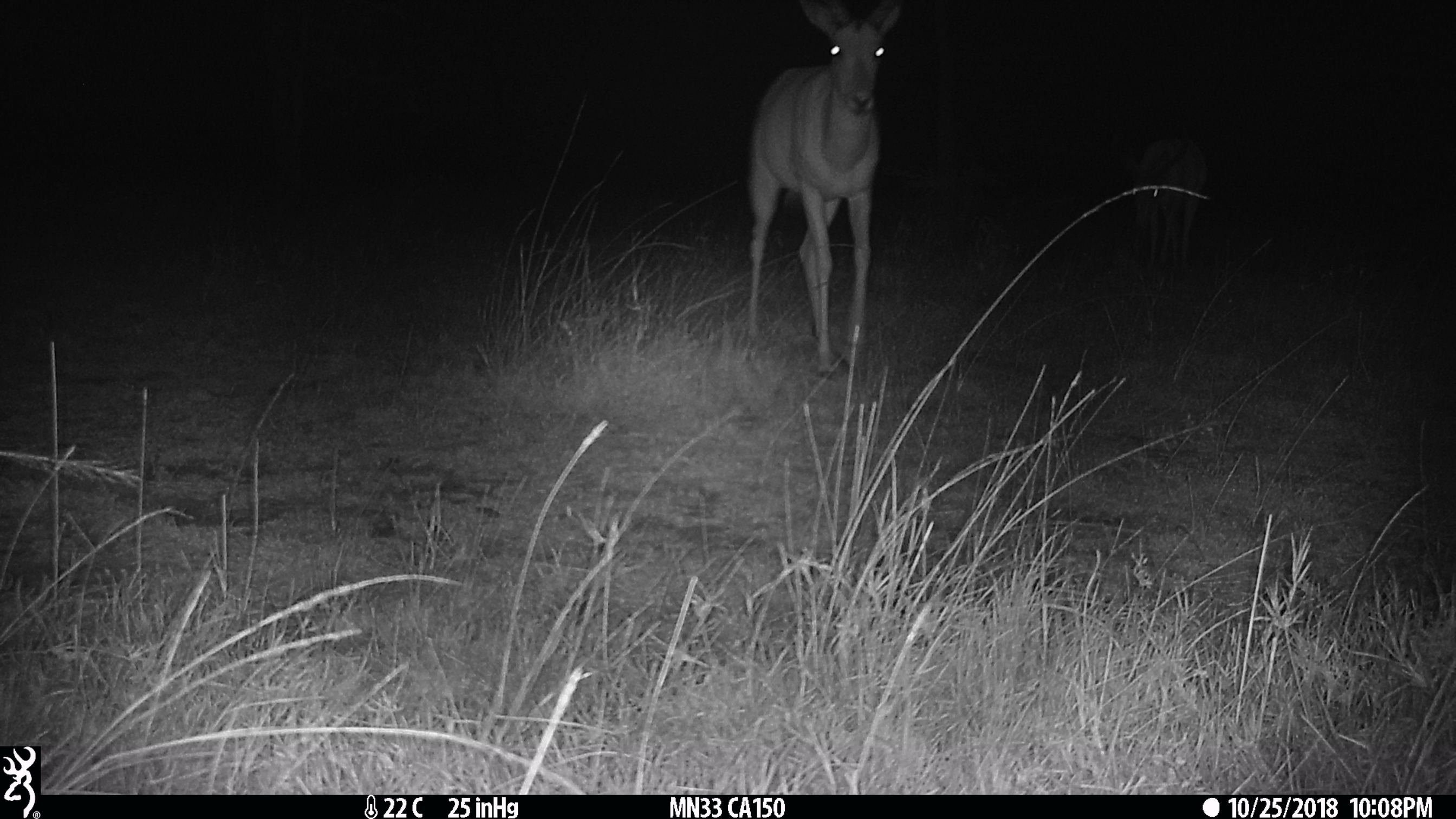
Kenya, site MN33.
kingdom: Animalia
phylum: Chordata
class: Mammalia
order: Artiodactyla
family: Bovidae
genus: Aepyceros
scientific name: Aepyceros melampus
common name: impala